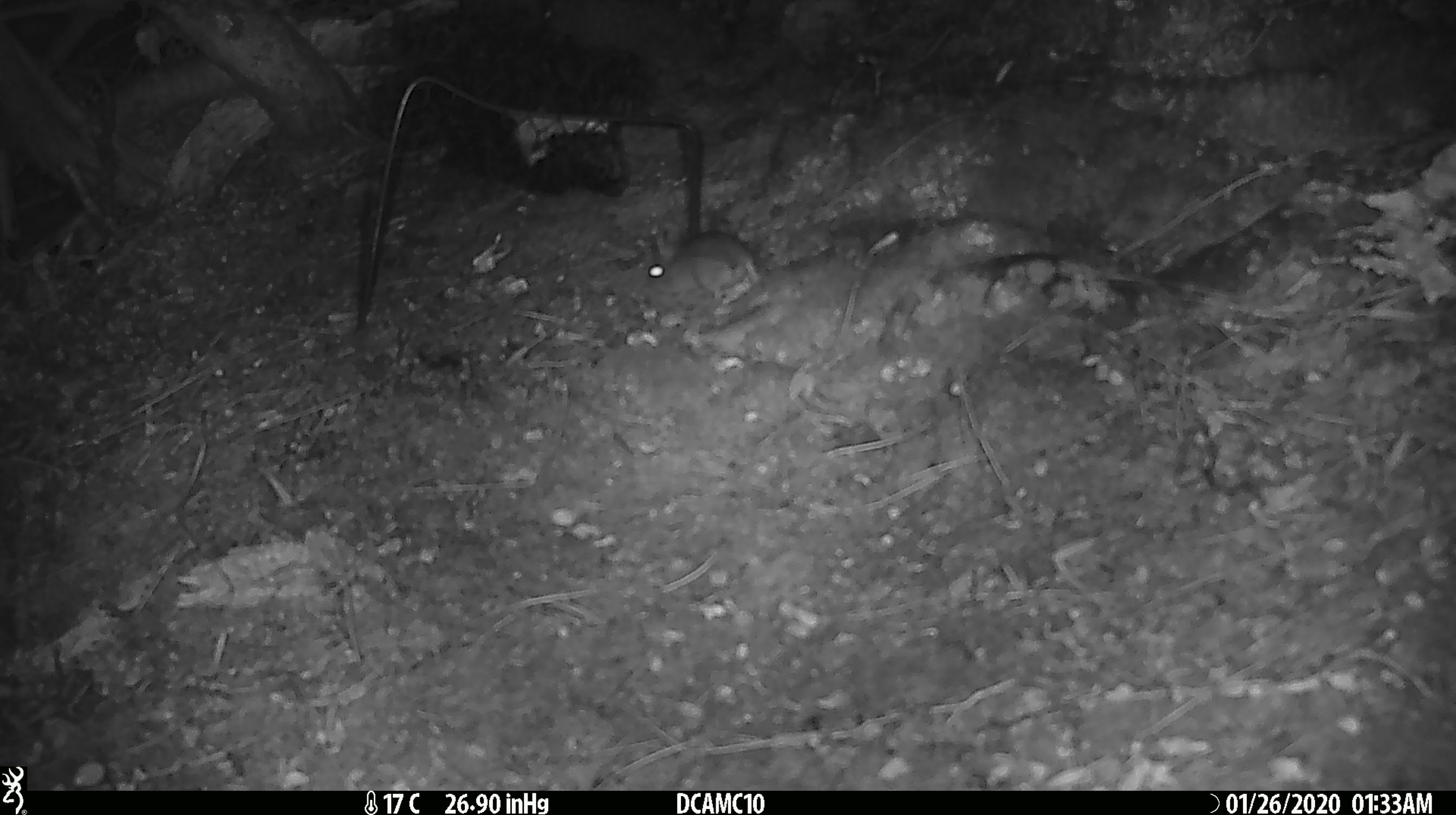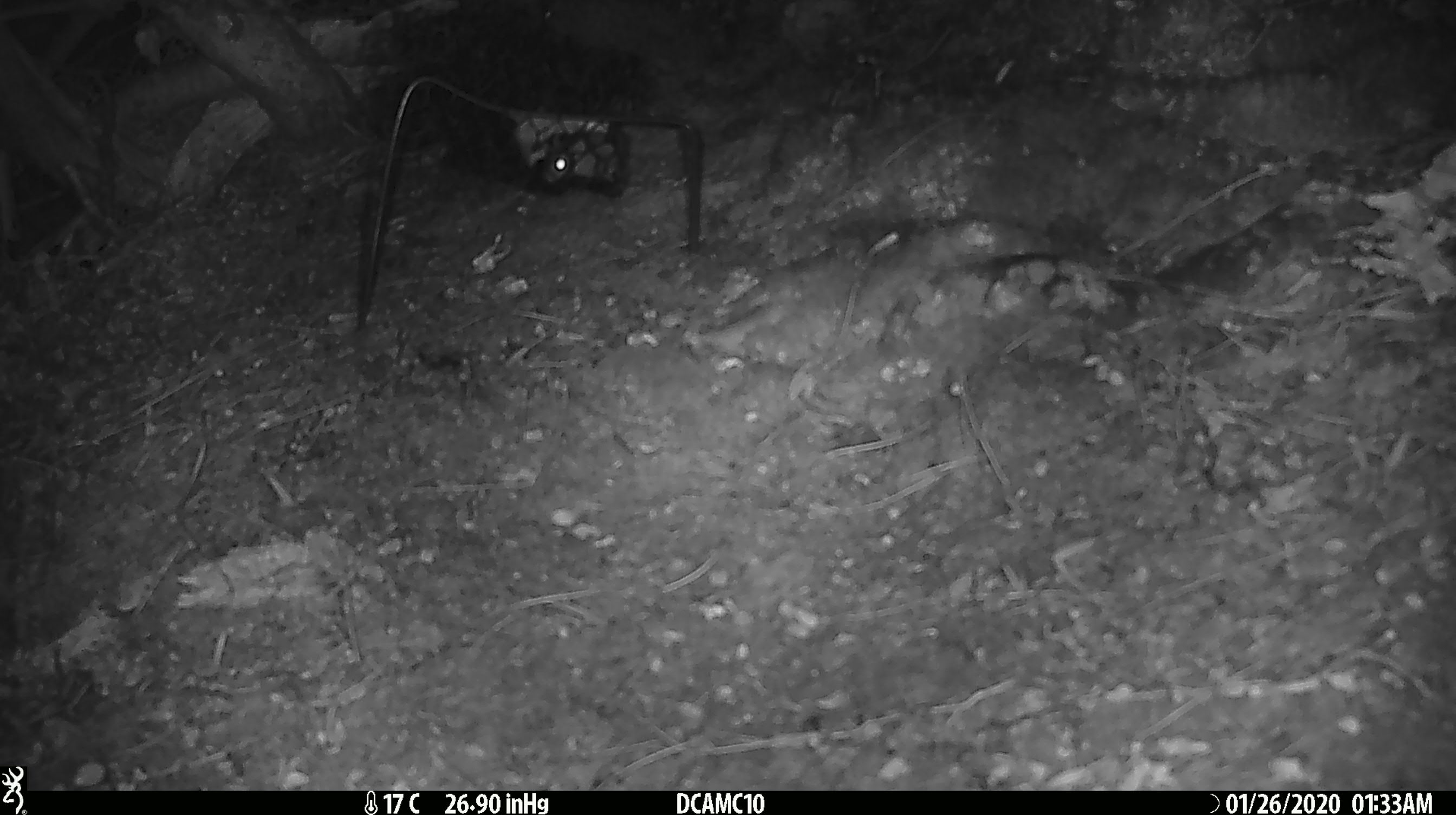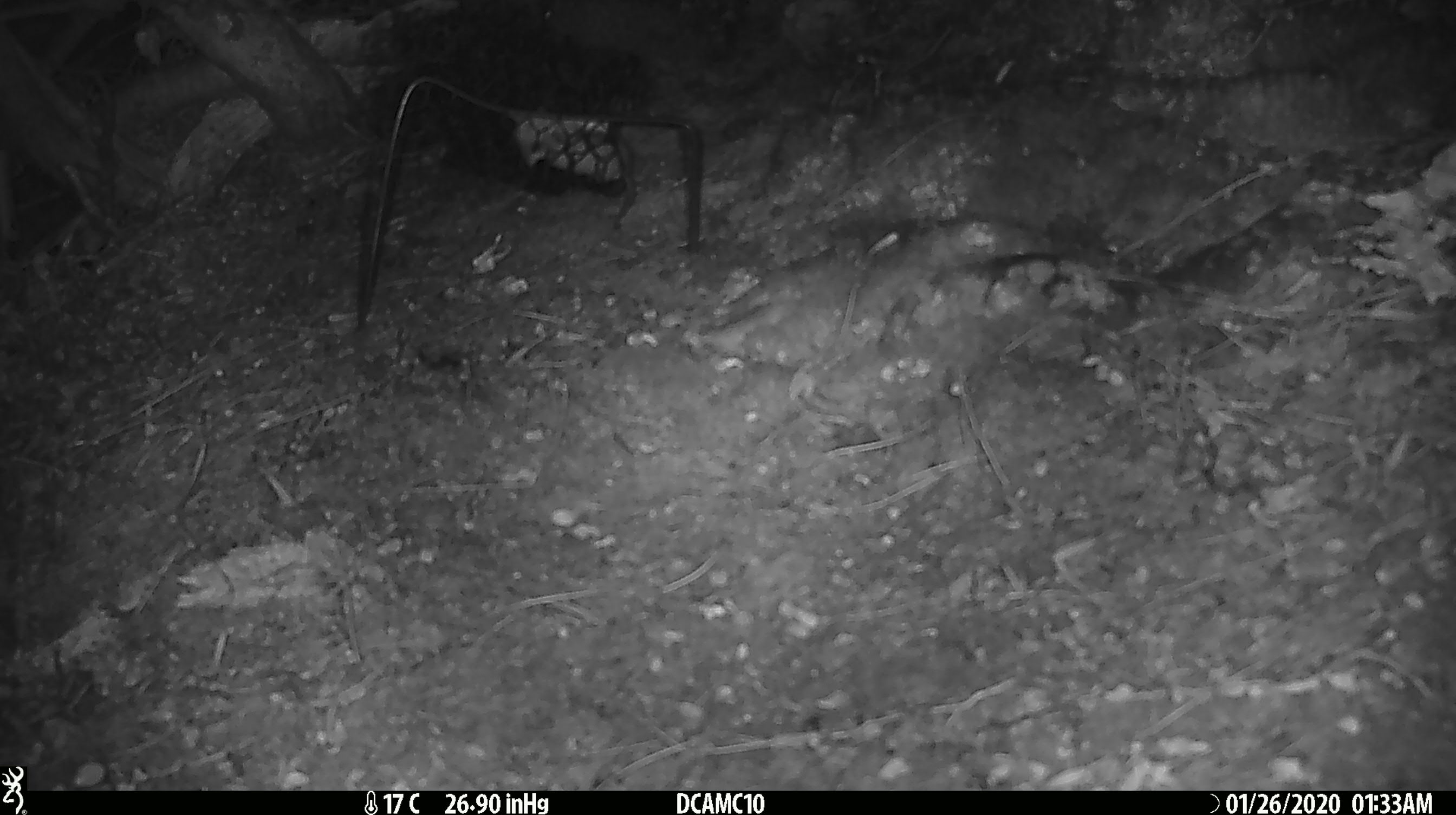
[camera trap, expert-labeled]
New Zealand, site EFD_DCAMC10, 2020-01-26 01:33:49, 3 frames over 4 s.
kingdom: Animalia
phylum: Chordata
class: Mammalia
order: Rodentia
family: Muridae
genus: Mus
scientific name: Mus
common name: mouse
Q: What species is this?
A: Mouse (Mus).